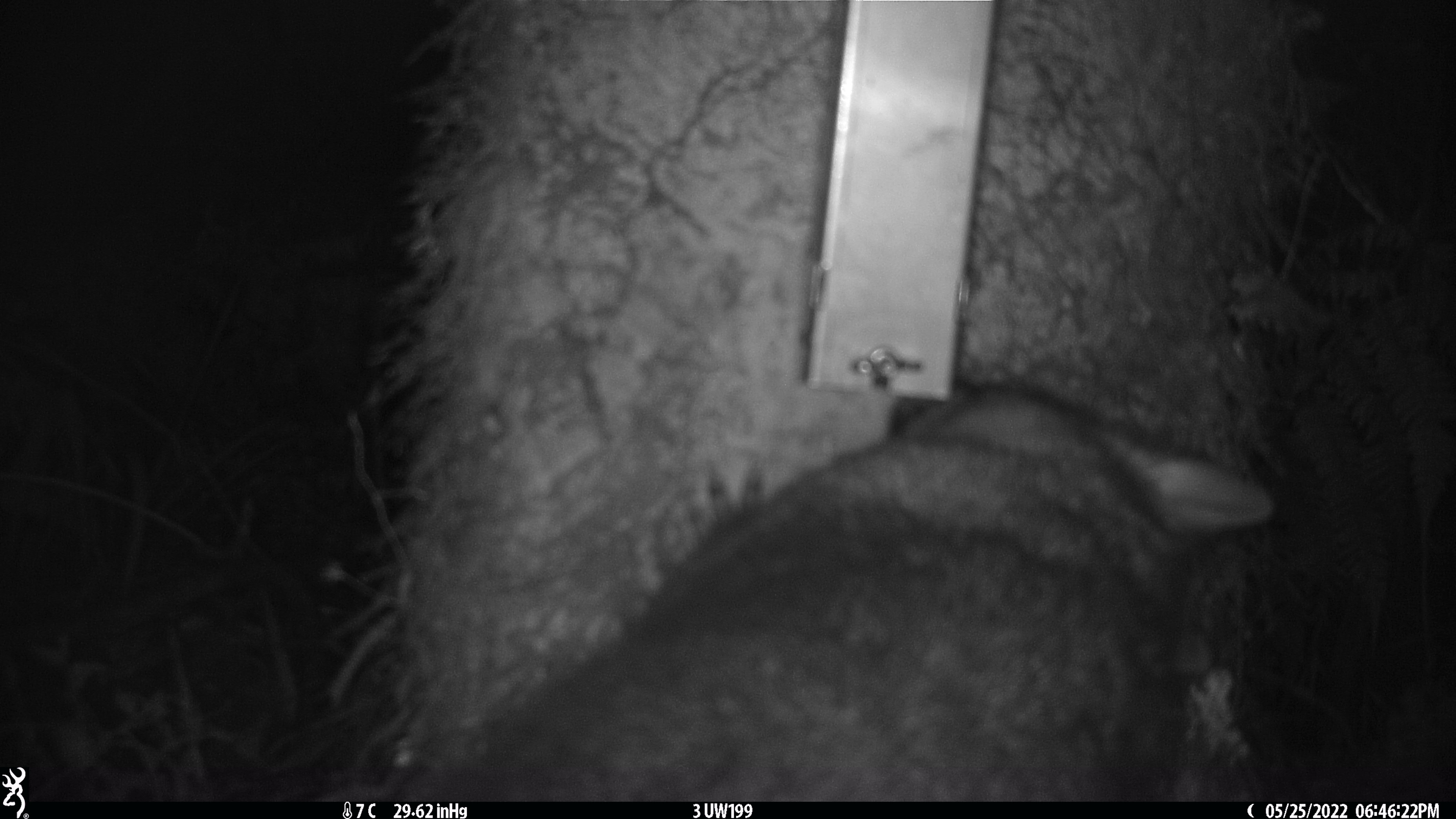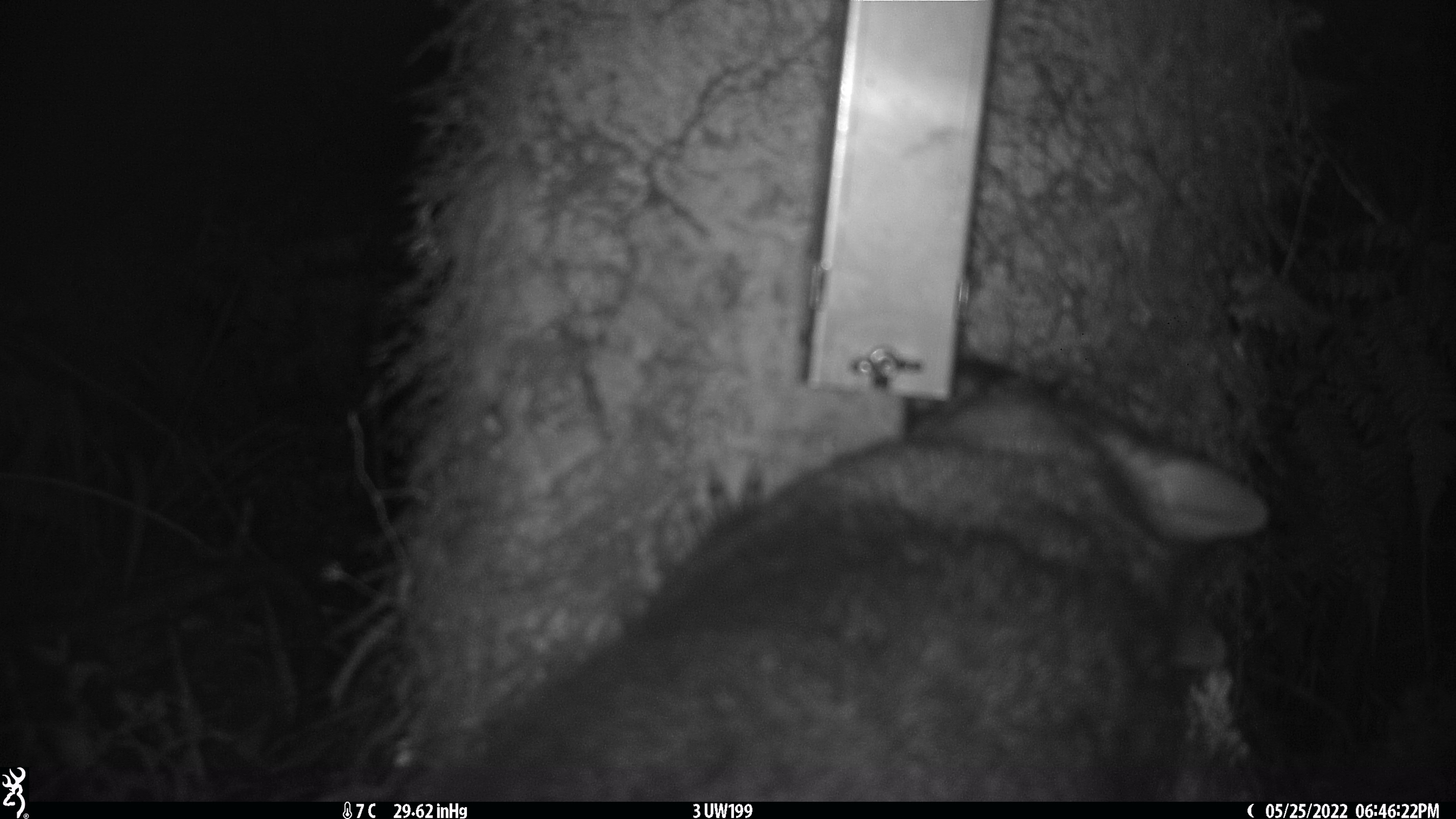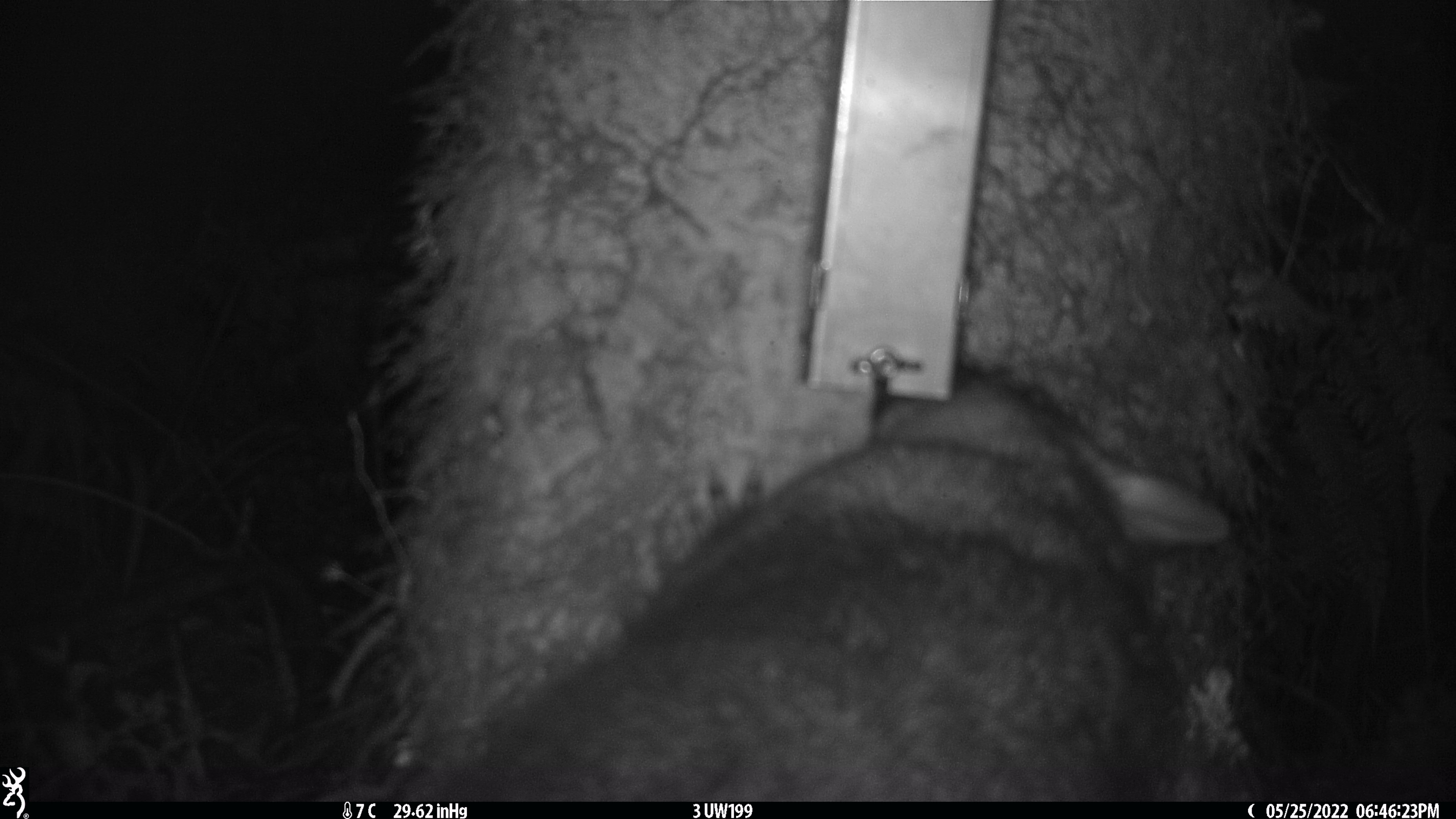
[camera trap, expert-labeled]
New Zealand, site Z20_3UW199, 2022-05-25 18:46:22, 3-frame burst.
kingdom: Animalia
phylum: Chordata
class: Mammalia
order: Diprotodontia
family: Phalangeridae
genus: Trichosurus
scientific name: Trichosurus vulpecula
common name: common brushtail possum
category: possum